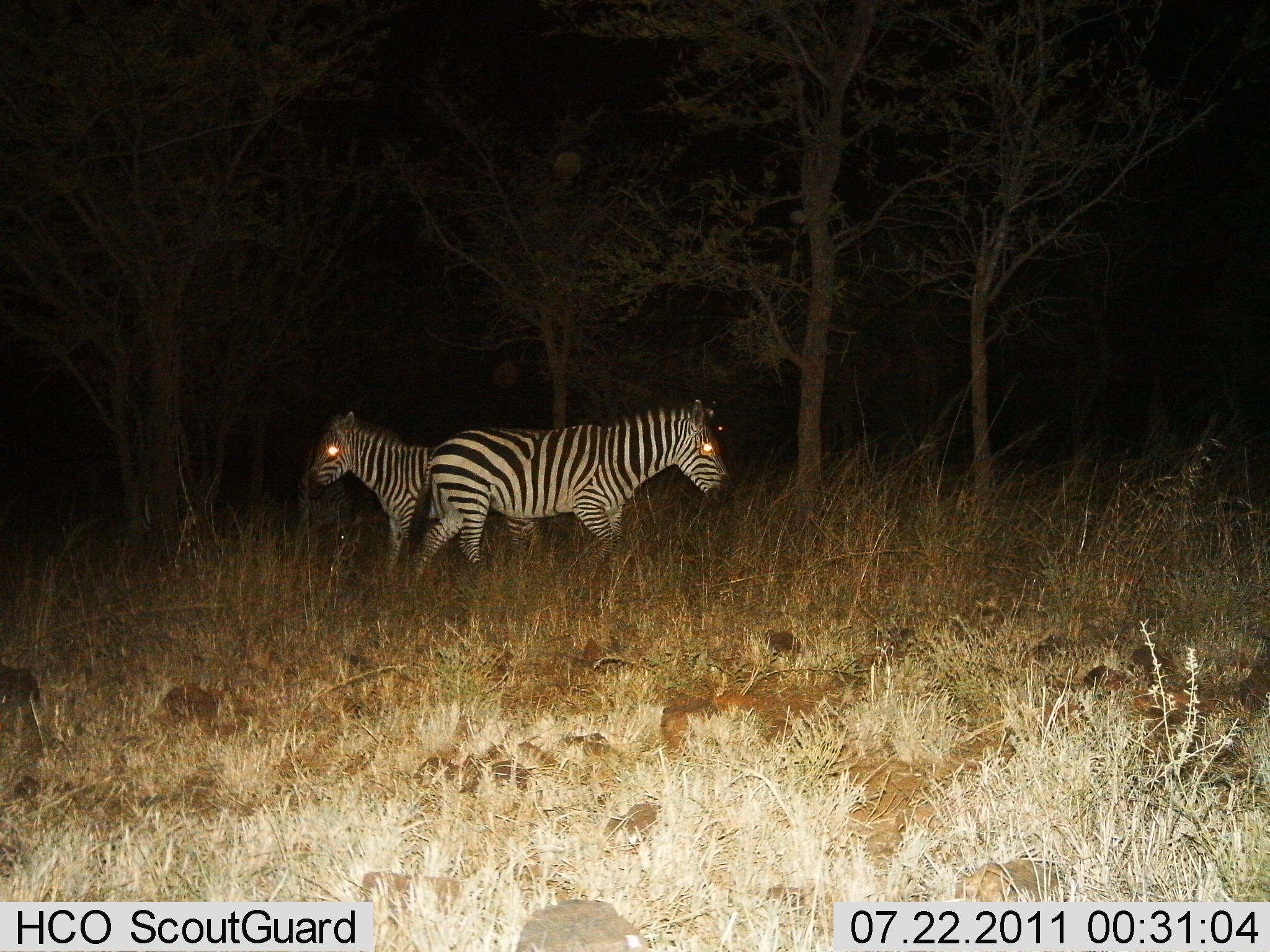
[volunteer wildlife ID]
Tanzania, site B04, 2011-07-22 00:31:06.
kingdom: Animalia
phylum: Chordata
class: Mammalia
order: Perissodactyla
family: Equidae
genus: Equus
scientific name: Equus quagga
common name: plains zebra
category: zebra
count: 2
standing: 75%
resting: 0%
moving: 25%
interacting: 17%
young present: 0%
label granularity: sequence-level